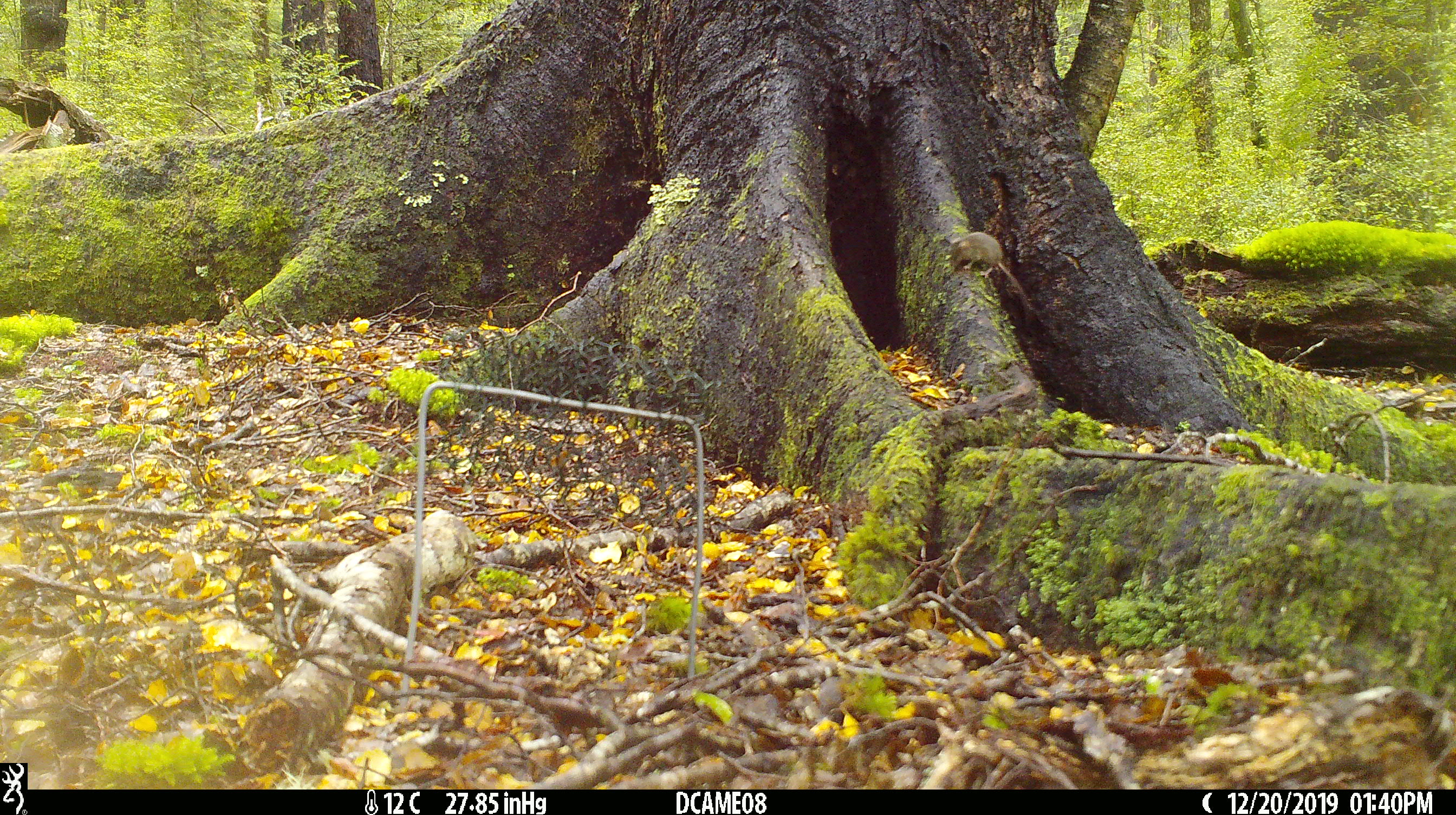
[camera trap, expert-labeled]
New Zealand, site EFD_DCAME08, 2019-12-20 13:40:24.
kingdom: Animalia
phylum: Chordata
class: Mammalia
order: Rodentia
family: Muridae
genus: Mus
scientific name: Mus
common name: mouse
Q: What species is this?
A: Mouse (Mus).